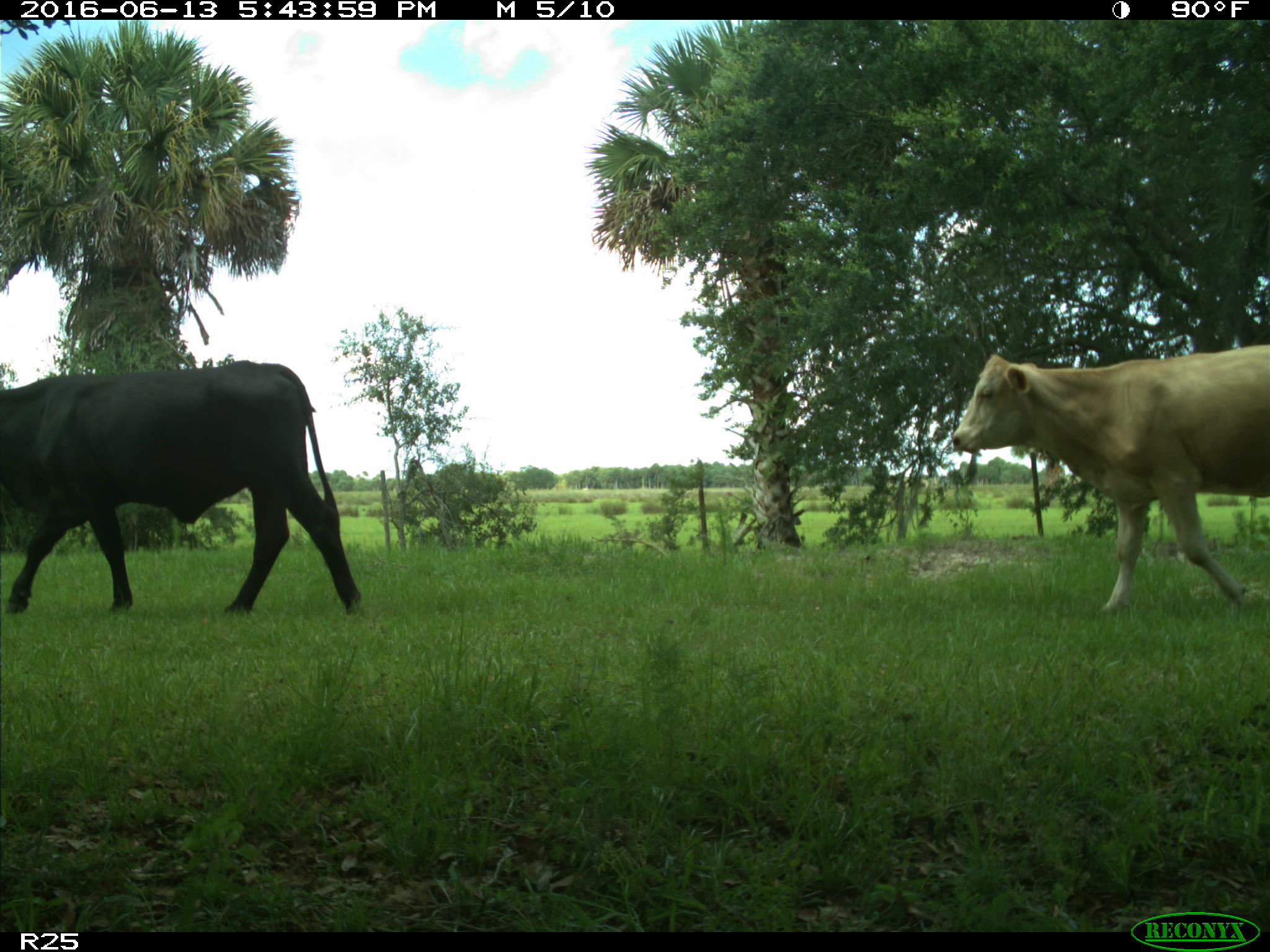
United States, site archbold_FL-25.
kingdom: Animalia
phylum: Chordata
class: Mammalia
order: Artiodactyla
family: Bovidae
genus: Bos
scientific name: Bos taurus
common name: domestic cow